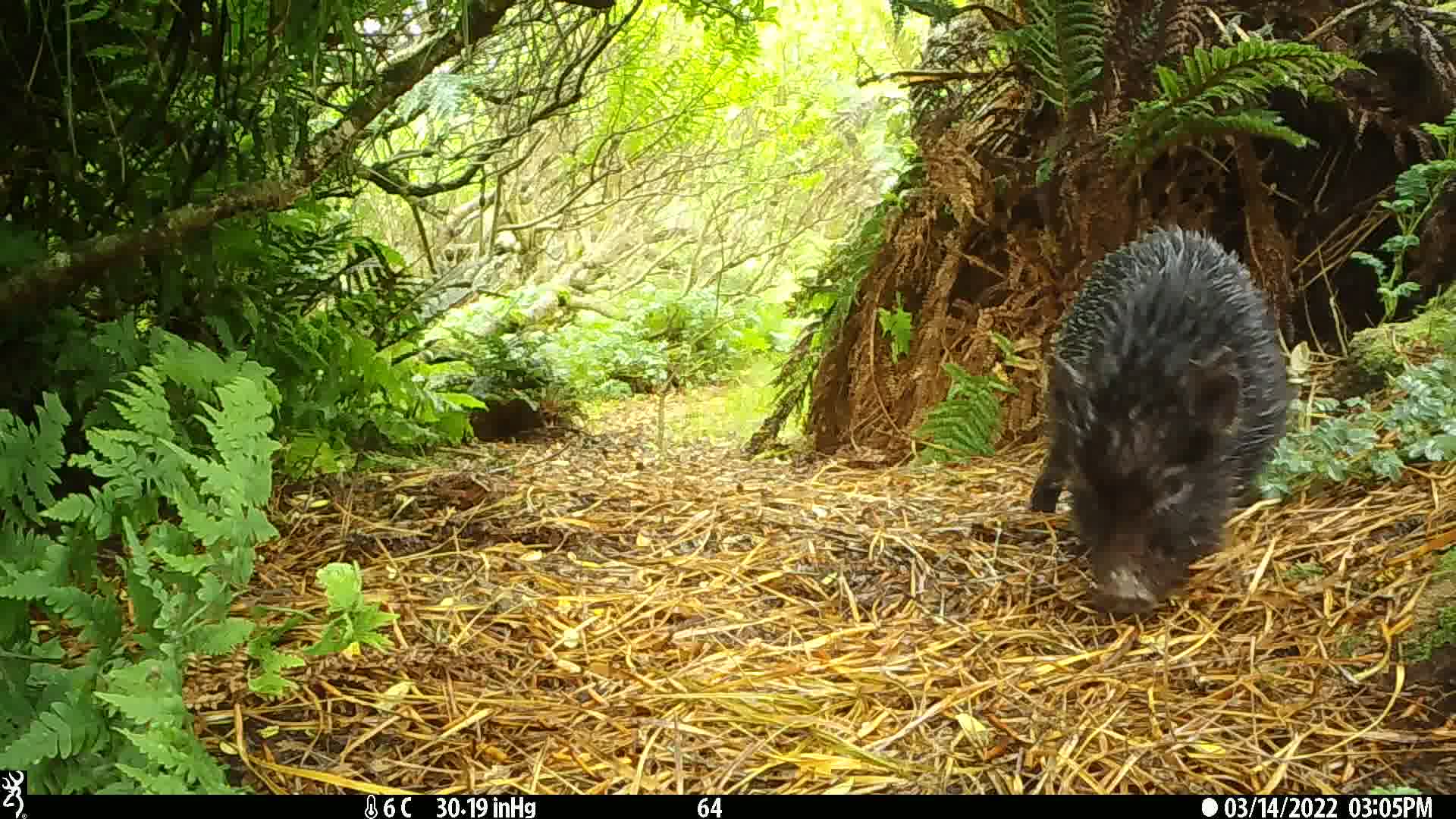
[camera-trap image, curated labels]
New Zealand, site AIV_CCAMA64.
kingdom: Animalia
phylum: Chordata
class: Mammalia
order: Artiodactyla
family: Suidae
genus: Sus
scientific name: Sus scrofa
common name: pig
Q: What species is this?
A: Pig (Sus scrofa).